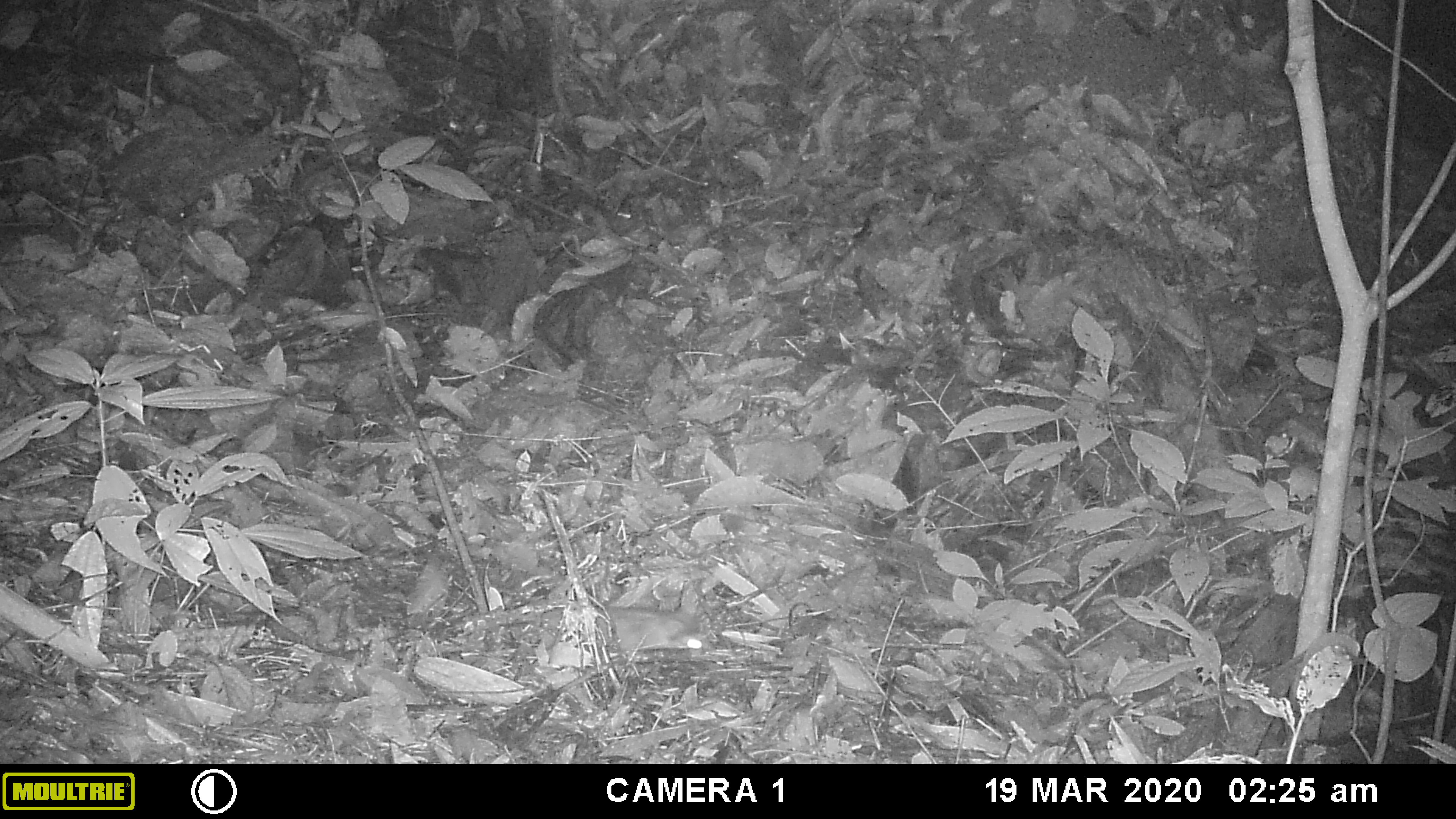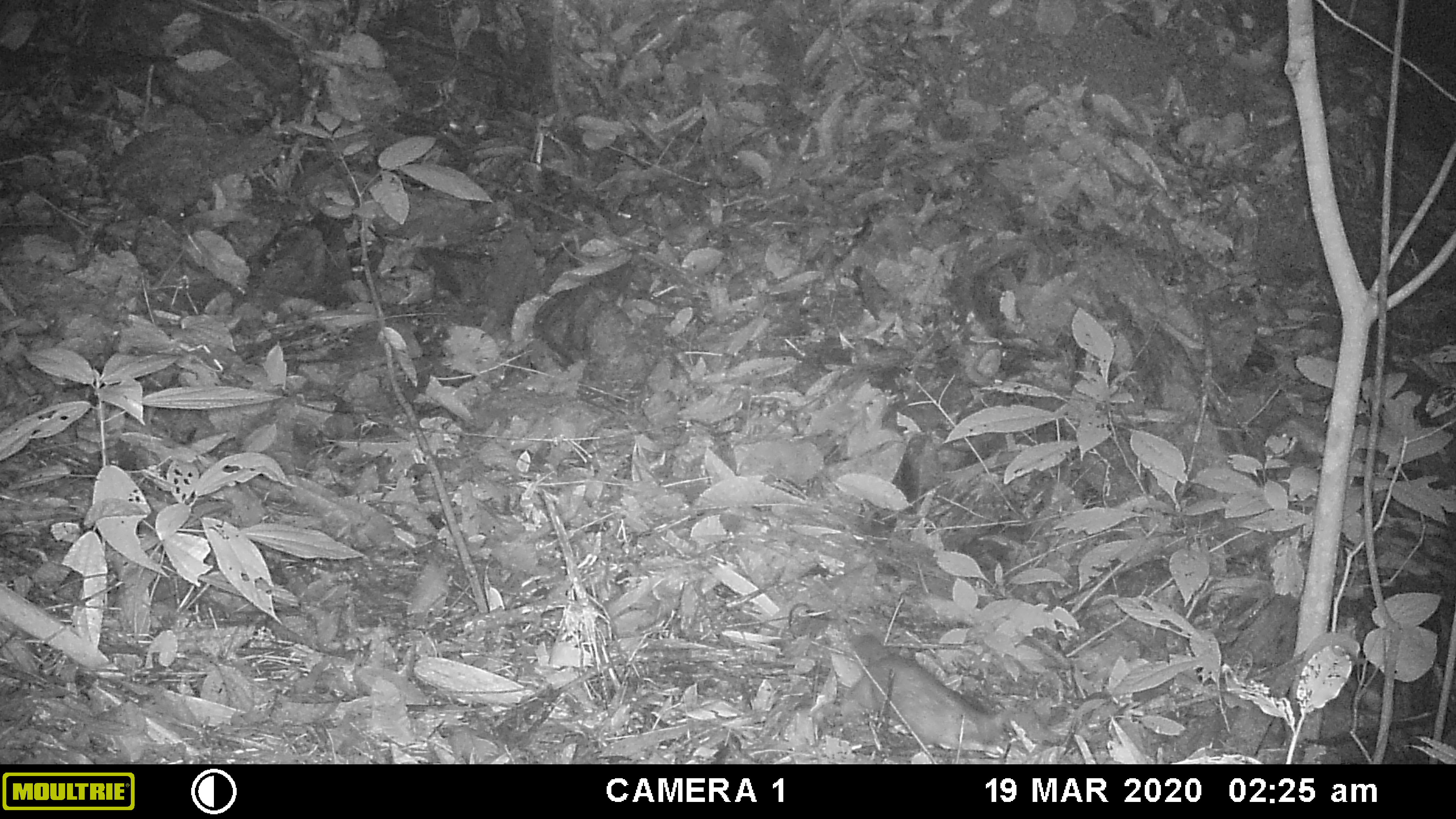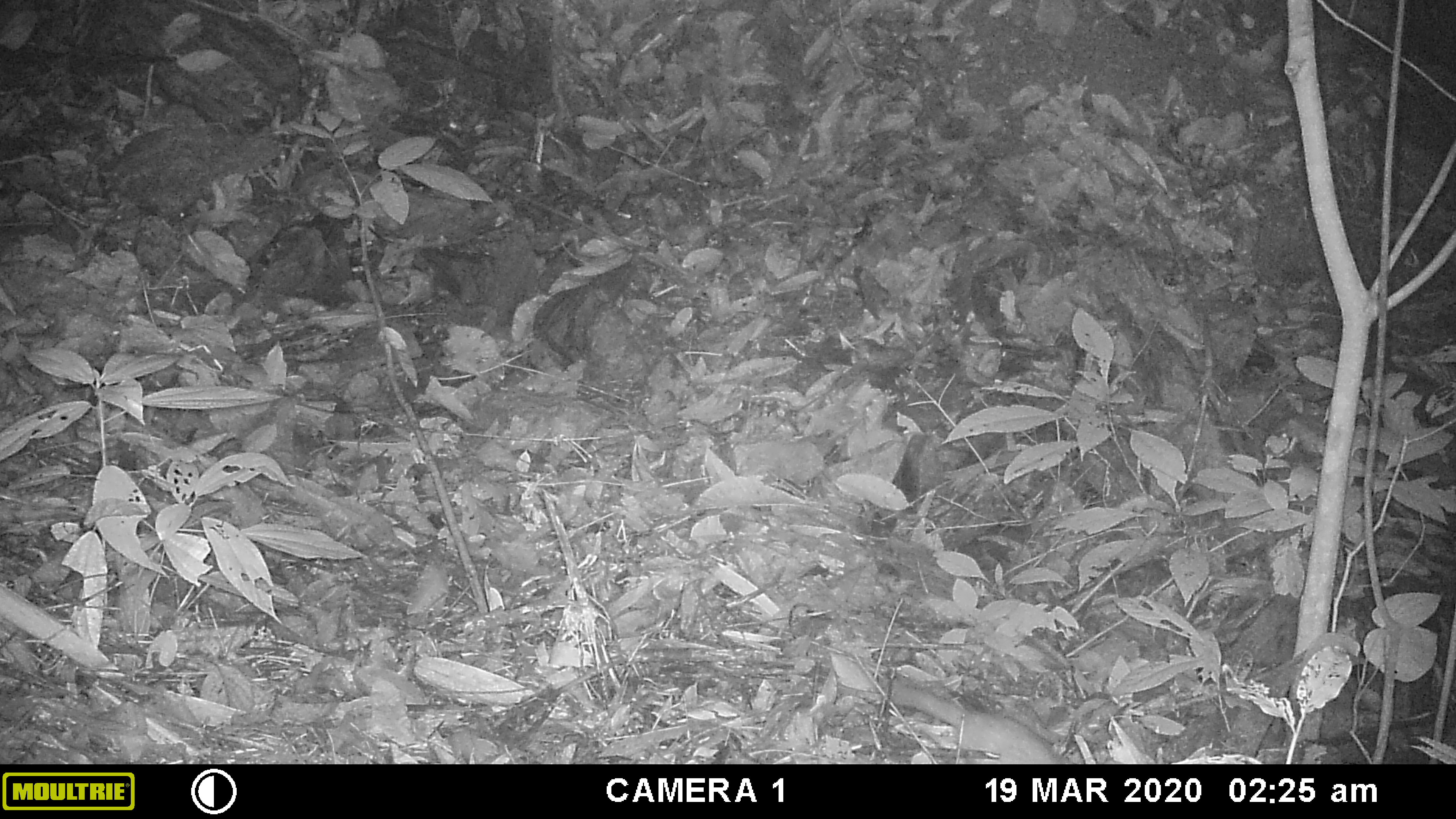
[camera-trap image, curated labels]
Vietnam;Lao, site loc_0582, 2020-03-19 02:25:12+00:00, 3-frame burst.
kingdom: Animalia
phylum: Chordata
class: Mammalia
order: Carnivora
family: Mustelidae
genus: Melogale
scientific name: Melogale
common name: ferret badger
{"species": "ferret badger (Melogale)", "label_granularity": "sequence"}